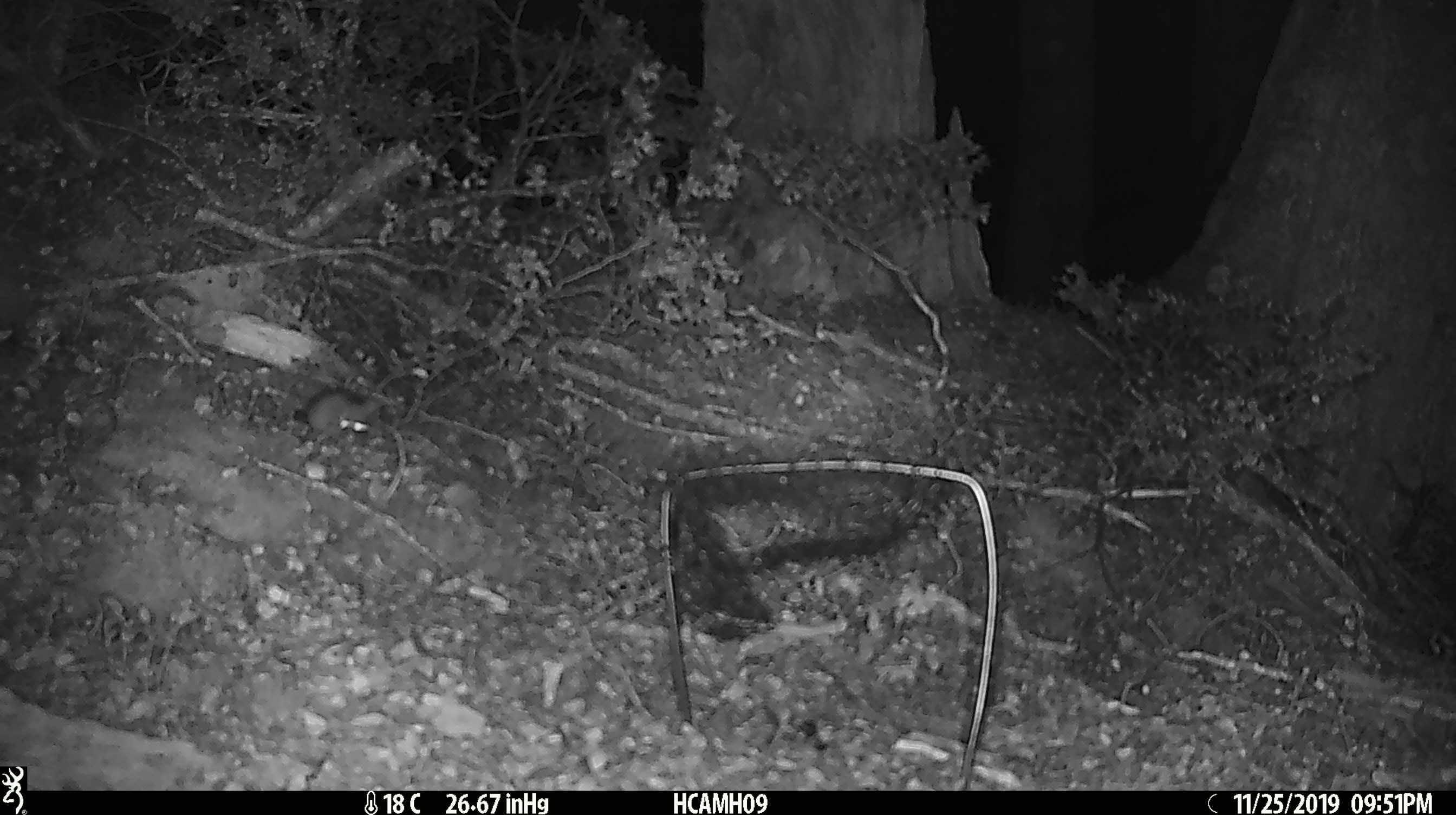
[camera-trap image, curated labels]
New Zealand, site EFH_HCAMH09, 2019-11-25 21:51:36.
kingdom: Animalia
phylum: Chordata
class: Mammalia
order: Rodentia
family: Muridae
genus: Mus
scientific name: Mus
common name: mouse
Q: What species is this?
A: Mouse (Mus).